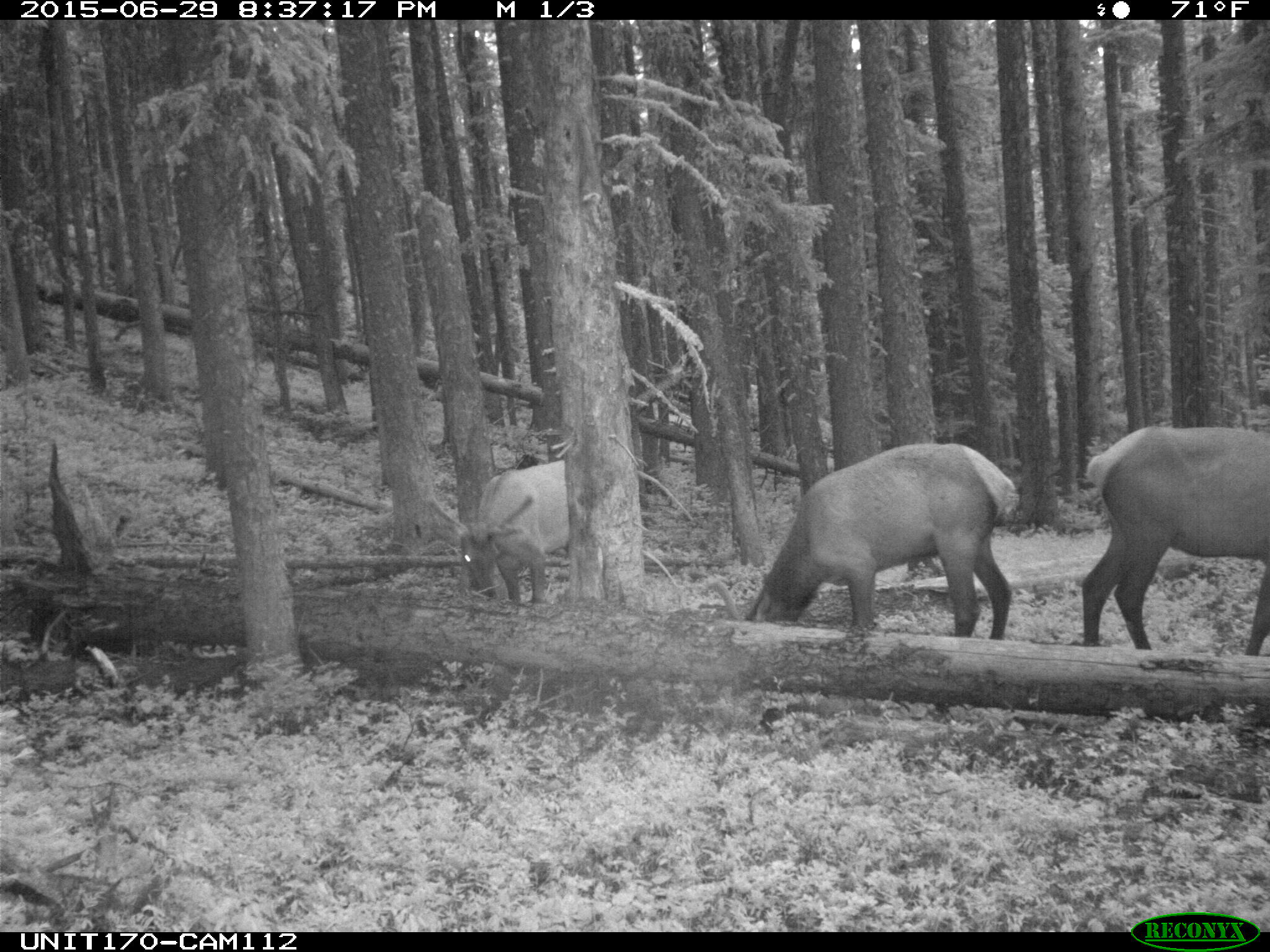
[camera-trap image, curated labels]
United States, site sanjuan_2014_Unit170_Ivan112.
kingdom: Animalia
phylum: Chordata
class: Mammalia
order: Artiodactyla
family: Cervidae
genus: Cervus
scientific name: Cervus elaphus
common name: red deer